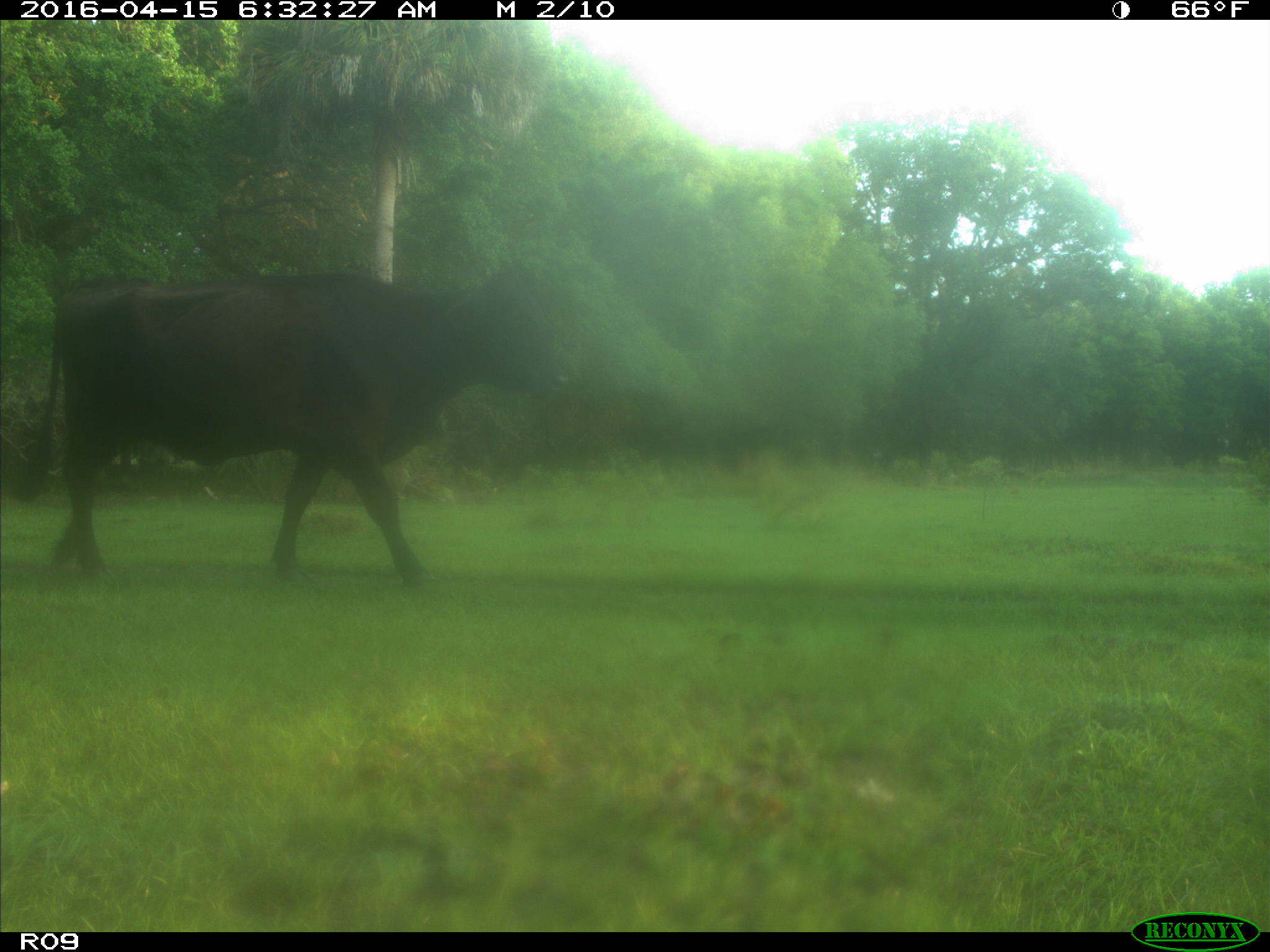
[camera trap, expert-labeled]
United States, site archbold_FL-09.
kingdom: Animalia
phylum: Chordata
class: Mammalia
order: Artiodactyla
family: Bovidae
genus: Bos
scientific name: Bos taurus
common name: domestic cow